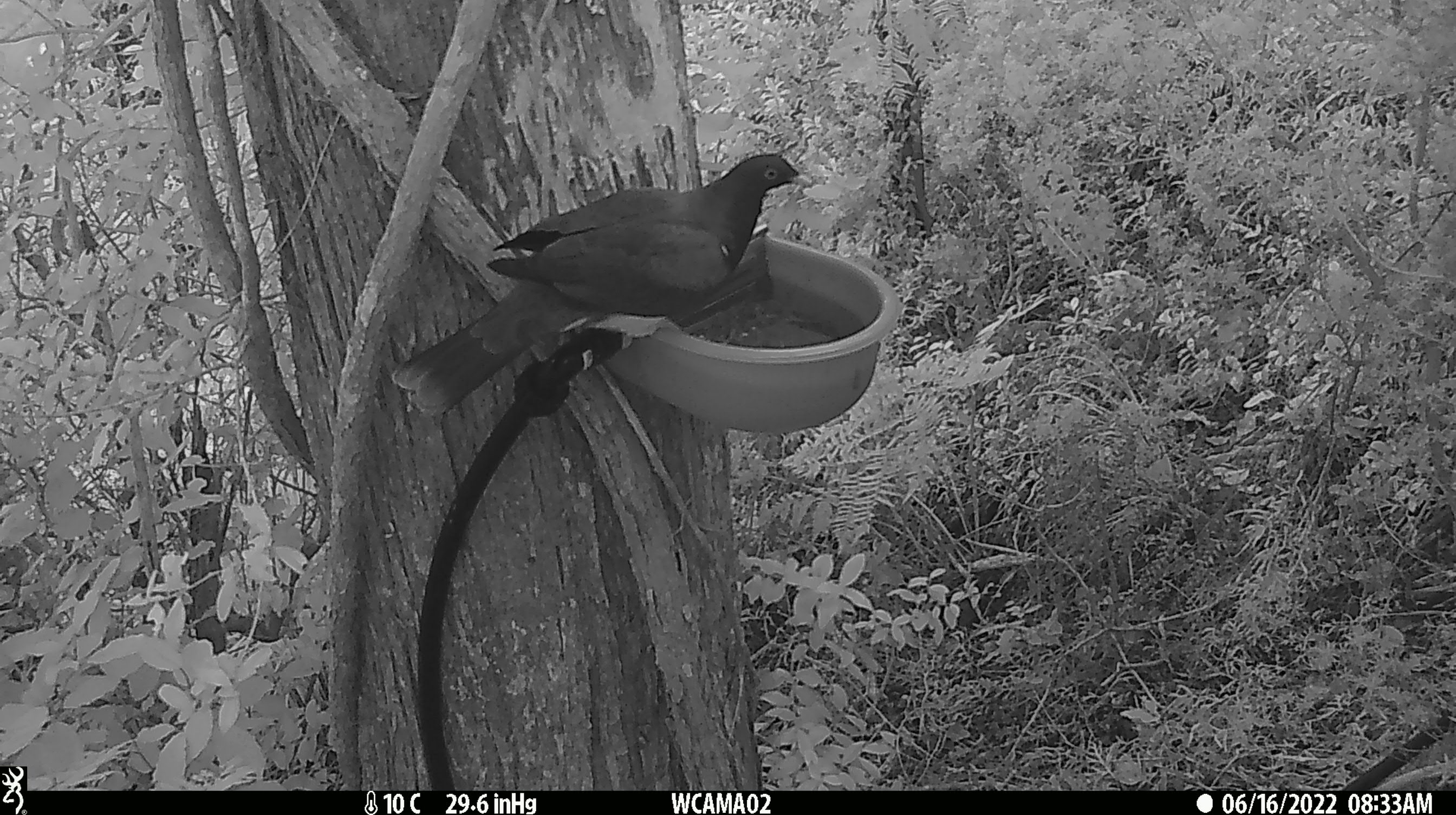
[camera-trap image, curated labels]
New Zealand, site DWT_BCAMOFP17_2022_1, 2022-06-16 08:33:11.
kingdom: Animalia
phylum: Chordata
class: Aves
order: Columbiformes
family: Columbidae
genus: Hemiphaga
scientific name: Hemiphaga novaeseelandiae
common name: new zealand pigeon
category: kereru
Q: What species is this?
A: Kereru (new zealand pigeon) (Hemiphaga novaeseelandiae).